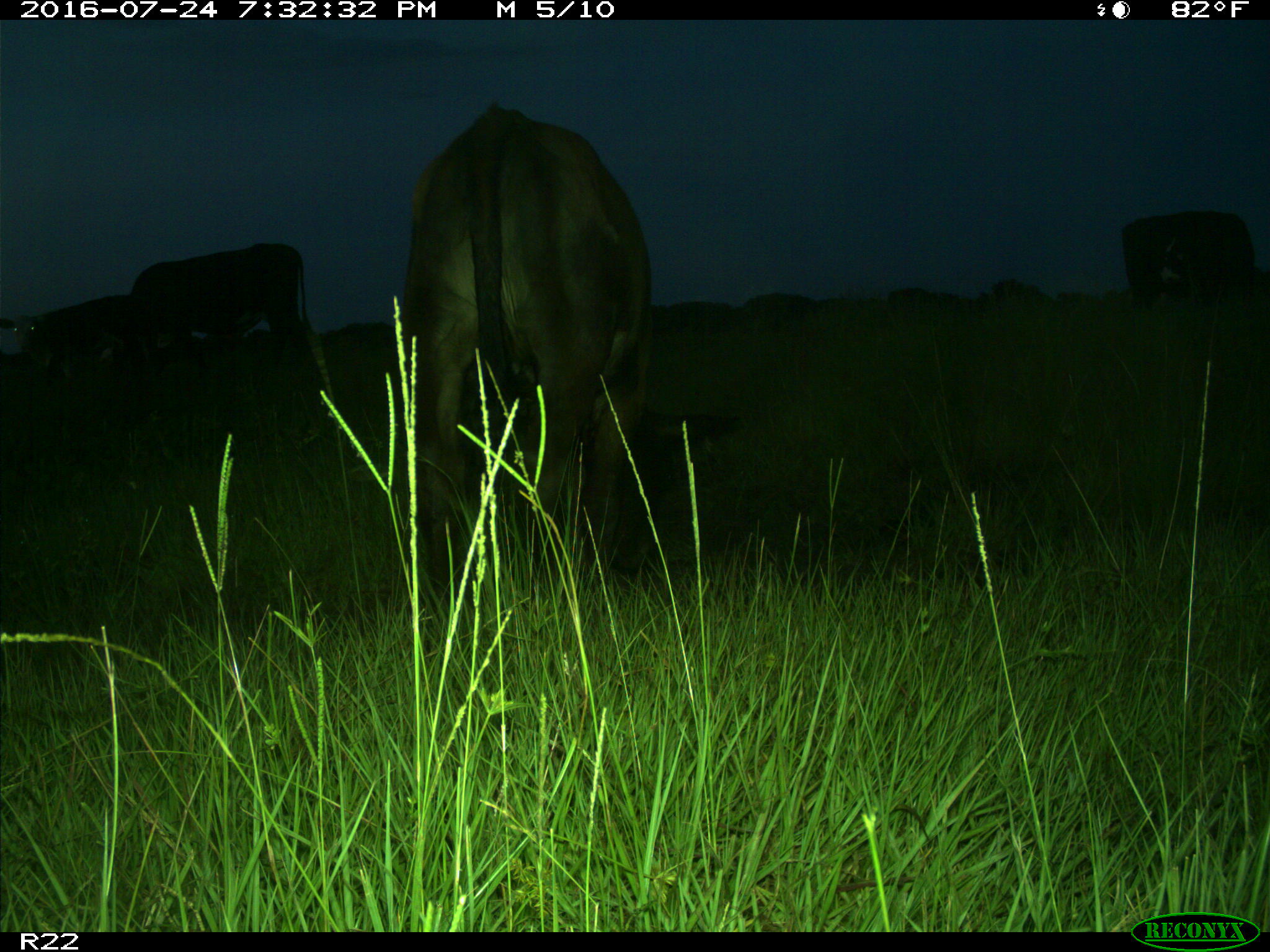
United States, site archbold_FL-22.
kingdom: Animalia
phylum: Chordata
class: Mammalia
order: Artiodactyla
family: Bovidae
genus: Bos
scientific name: Bos taurus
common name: domestic cow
Bos taurus (domestic cow).